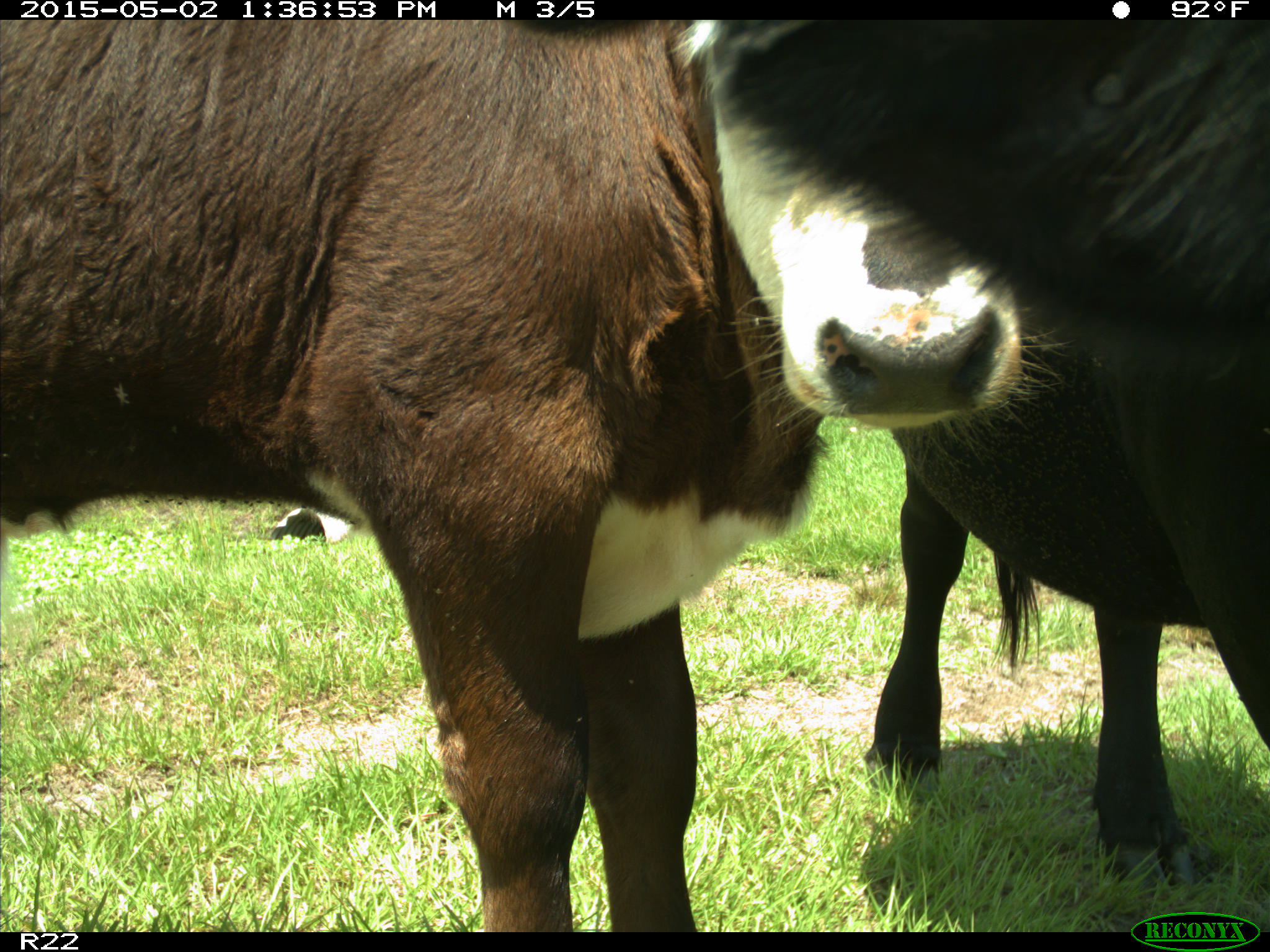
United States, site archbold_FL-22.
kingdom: Animalia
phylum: Chordata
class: Mammalia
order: Artiodactyla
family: Bovidae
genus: Bos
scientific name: Bos taurus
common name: domestic cow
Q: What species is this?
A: Bos taurus (domestic cow).